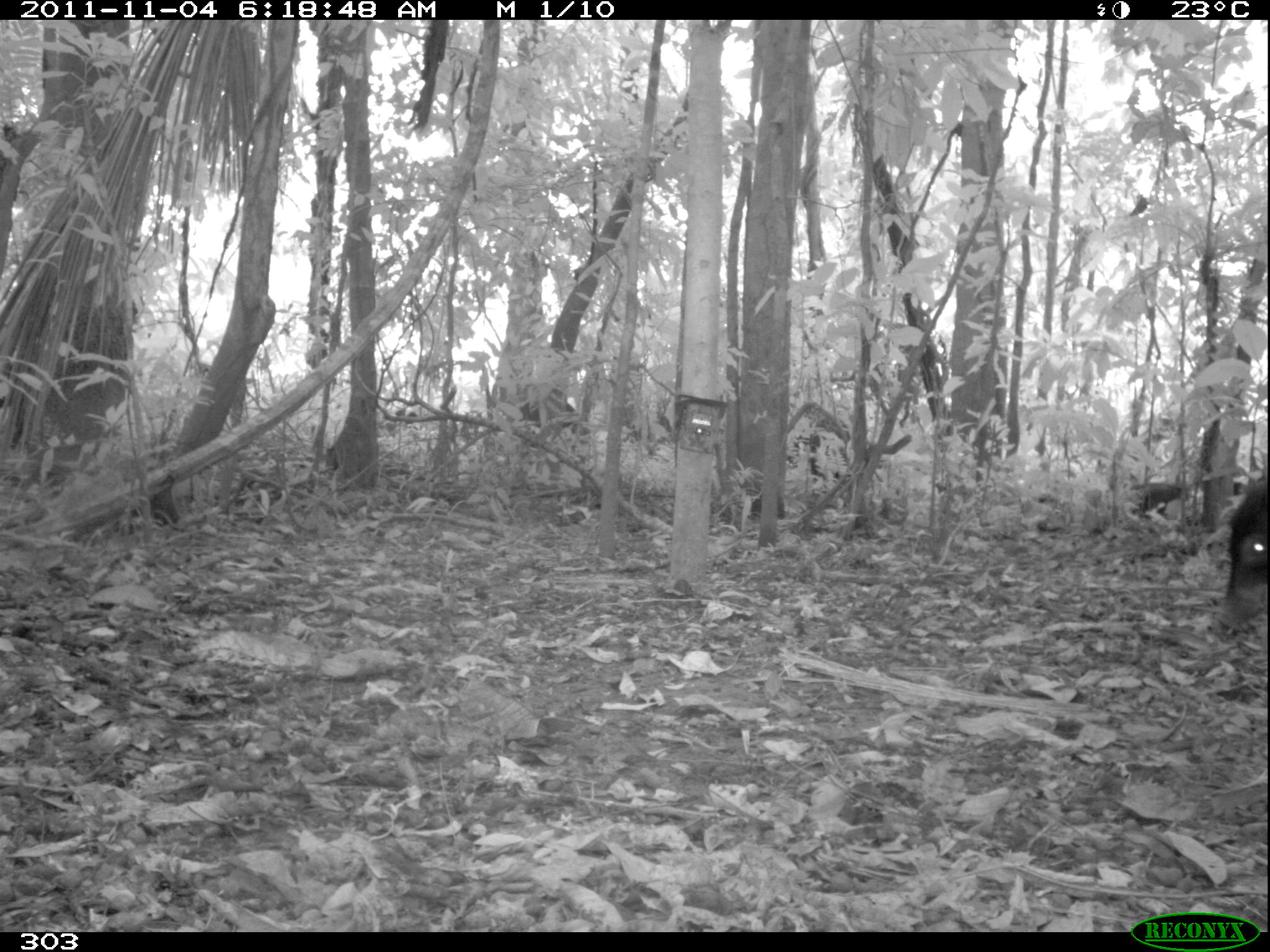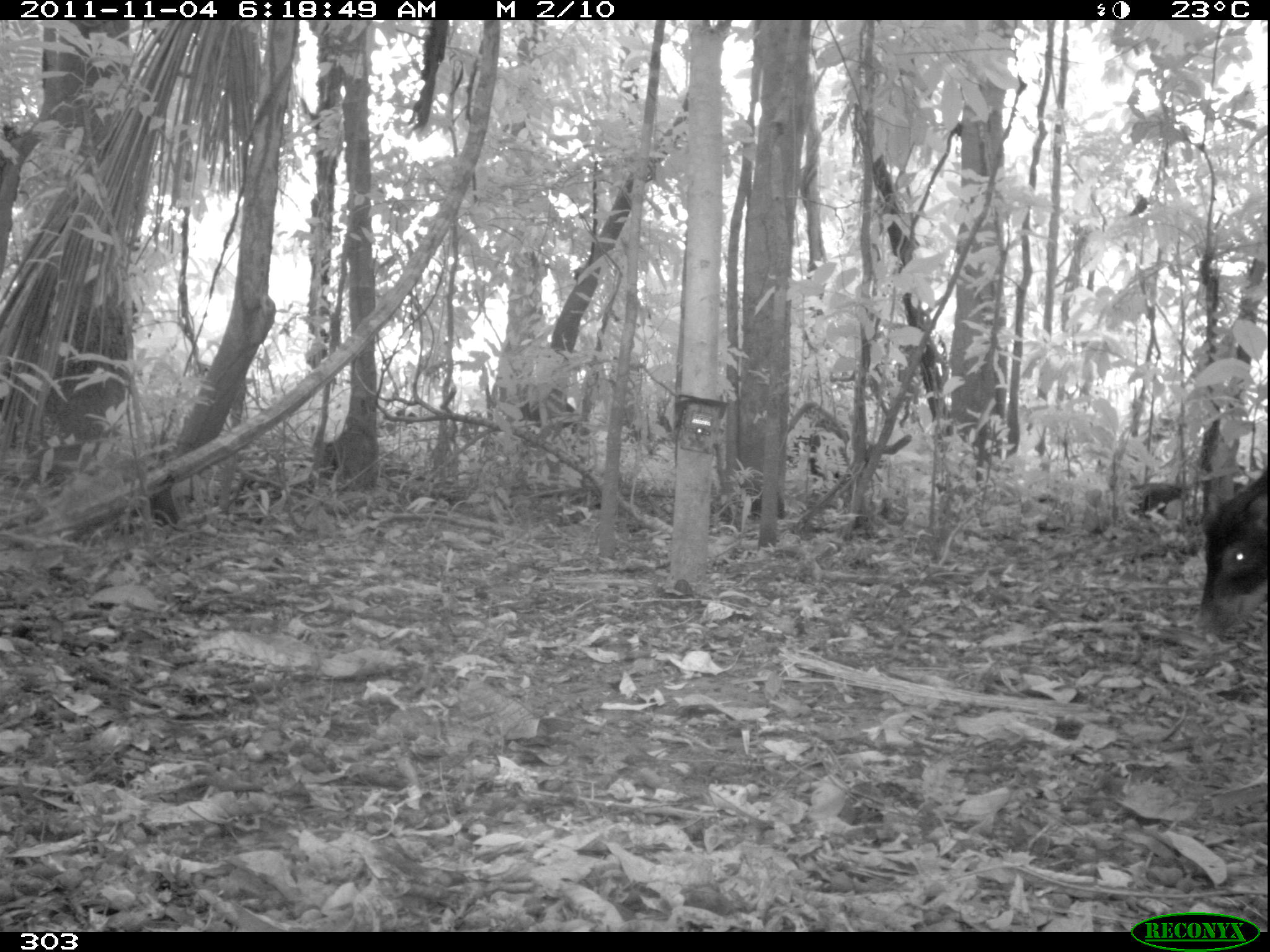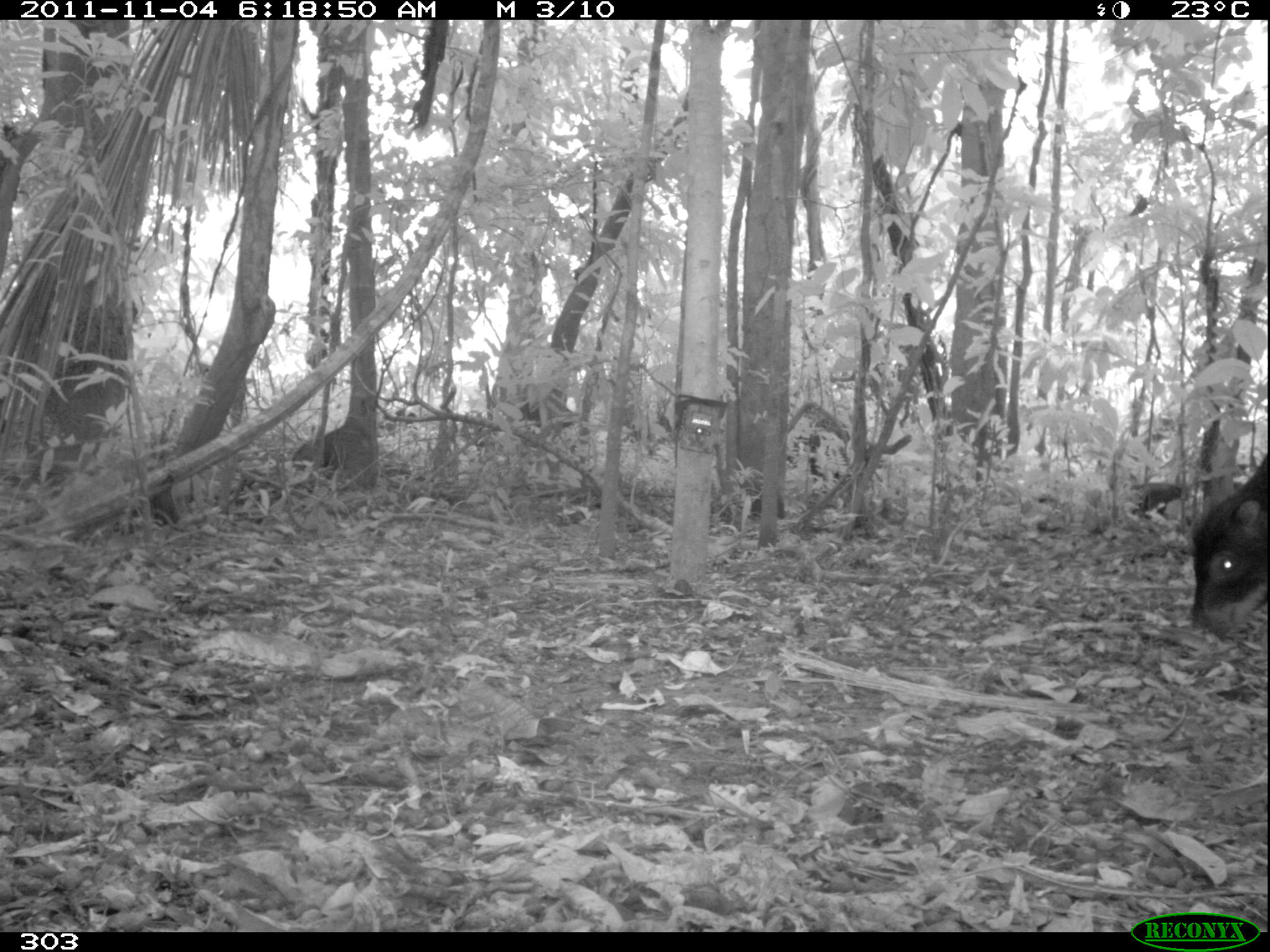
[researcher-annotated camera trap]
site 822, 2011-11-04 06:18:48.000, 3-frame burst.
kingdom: Animalia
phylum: Chordata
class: Mammalia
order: Artiodactyla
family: Tayassuidae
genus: Tayassu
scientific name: Tayassu pecari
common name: white-lipped peccary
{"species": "Tayassu pecari (white-lipped peccary)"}